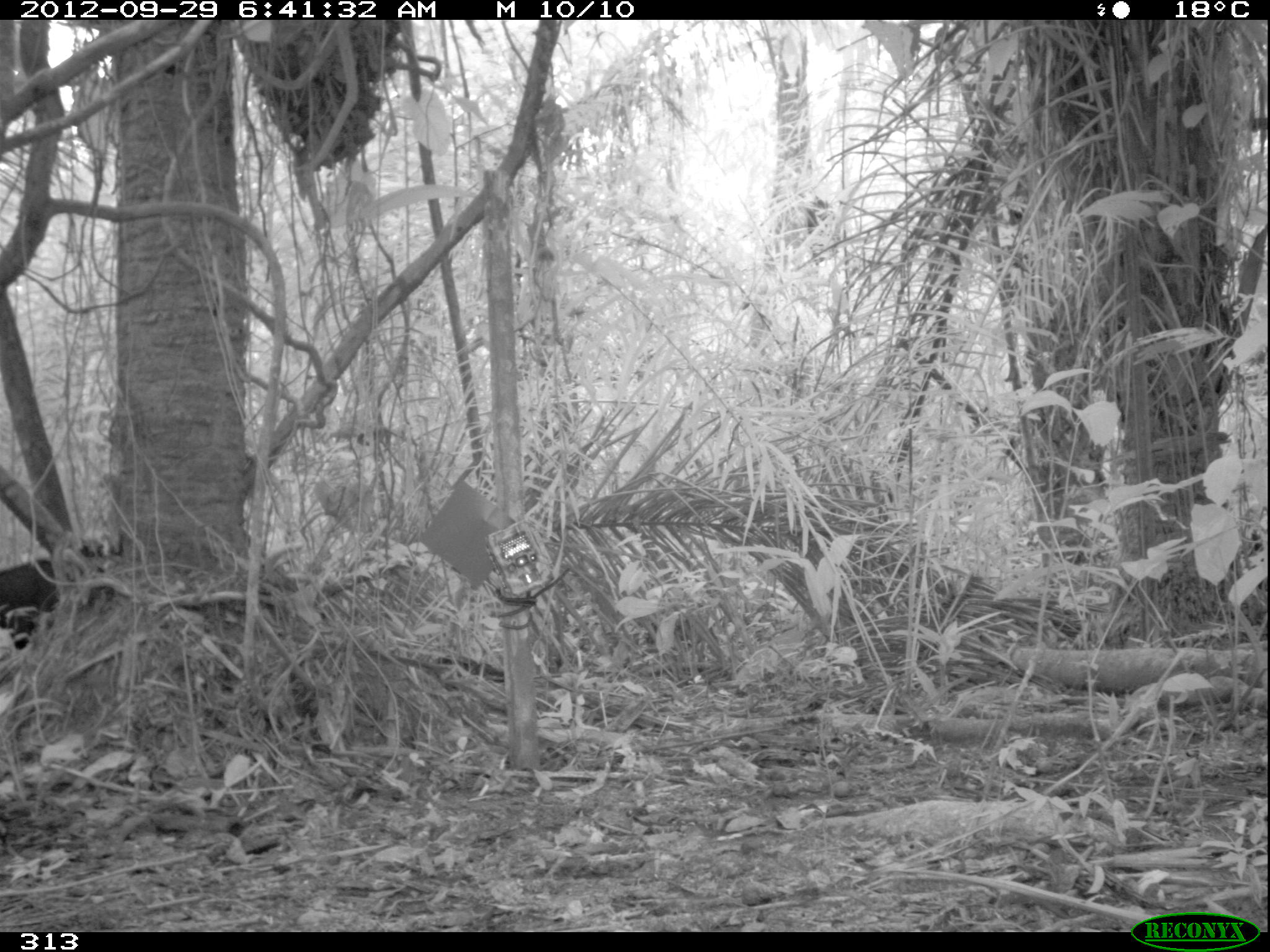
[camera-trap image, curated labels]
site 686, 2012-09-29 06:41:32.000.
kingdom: Animalia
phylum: Chordata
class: Mammalia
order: Artiodactyla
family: Tayassuidae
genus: Tayassu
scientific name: Tayassu pecari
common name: white-lipped peccary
Tayassu pecari (white-lipped peccary).